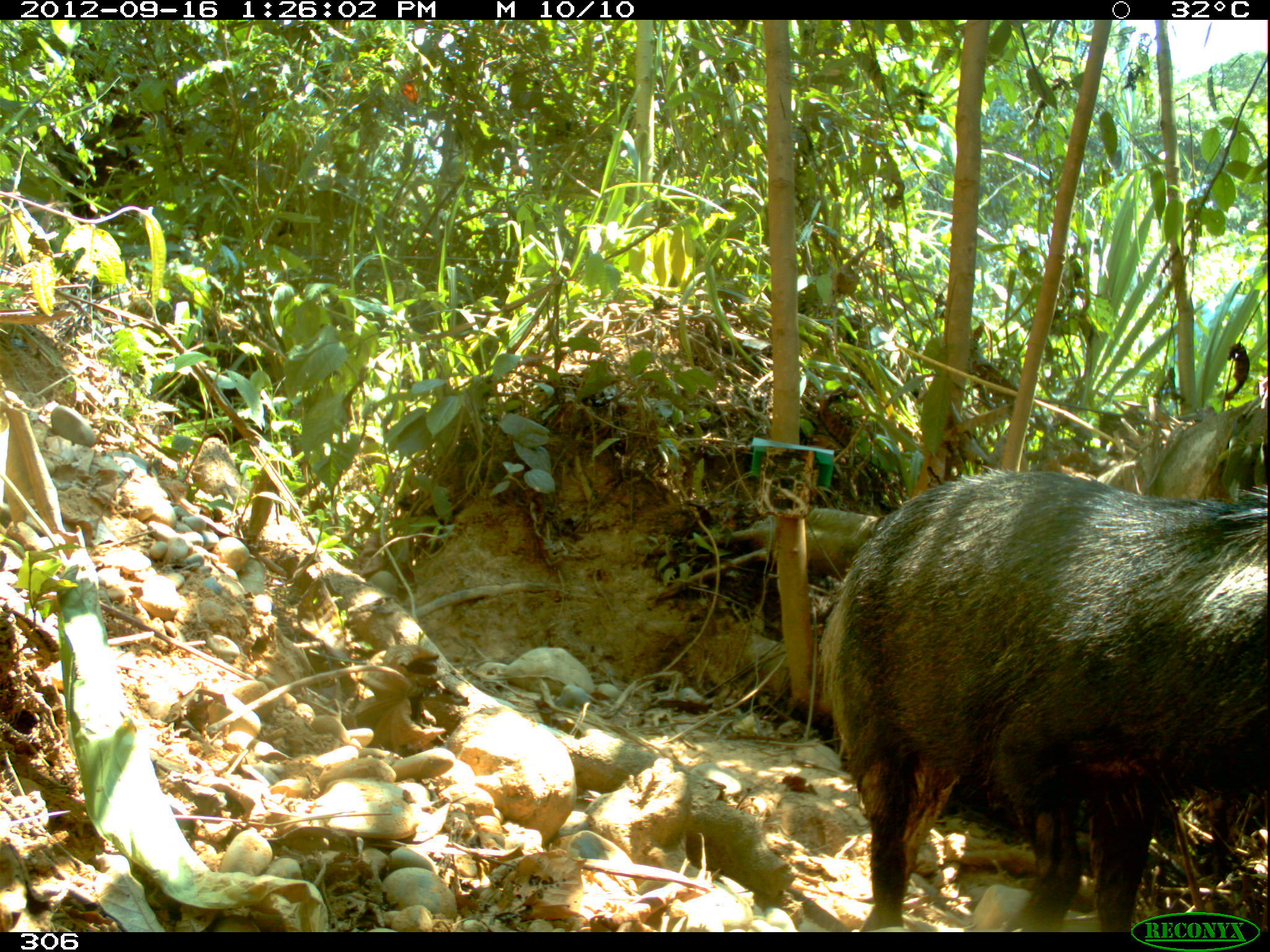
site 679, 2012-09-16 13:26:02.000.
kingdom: Animalia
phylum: Chordata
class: Mammalia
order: Artiodactyla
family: Tayassuidae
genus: Tayassu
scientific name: Tayassu pecari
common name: white-lipped peccary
Tayassu pecari (white-lipped peccary).